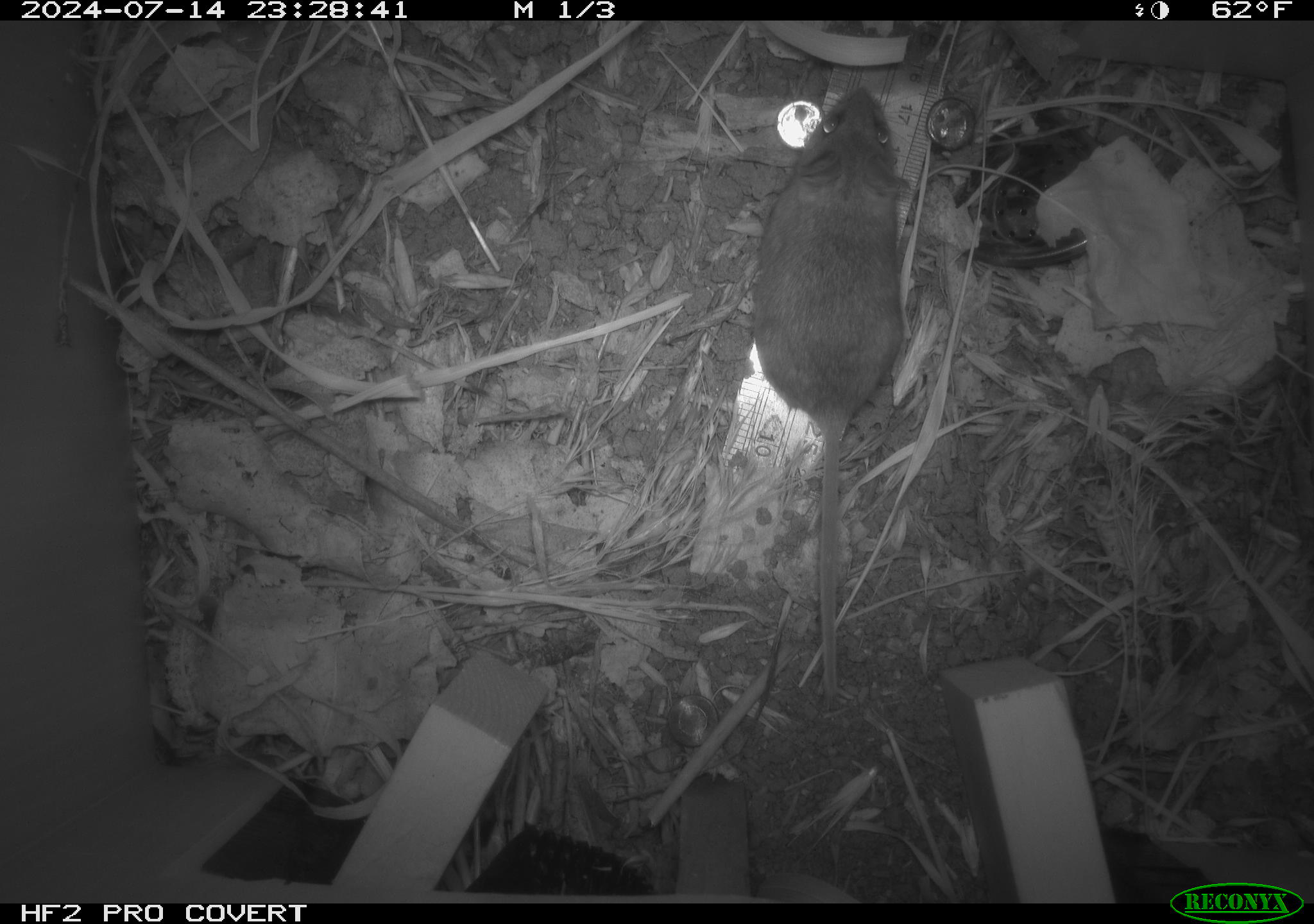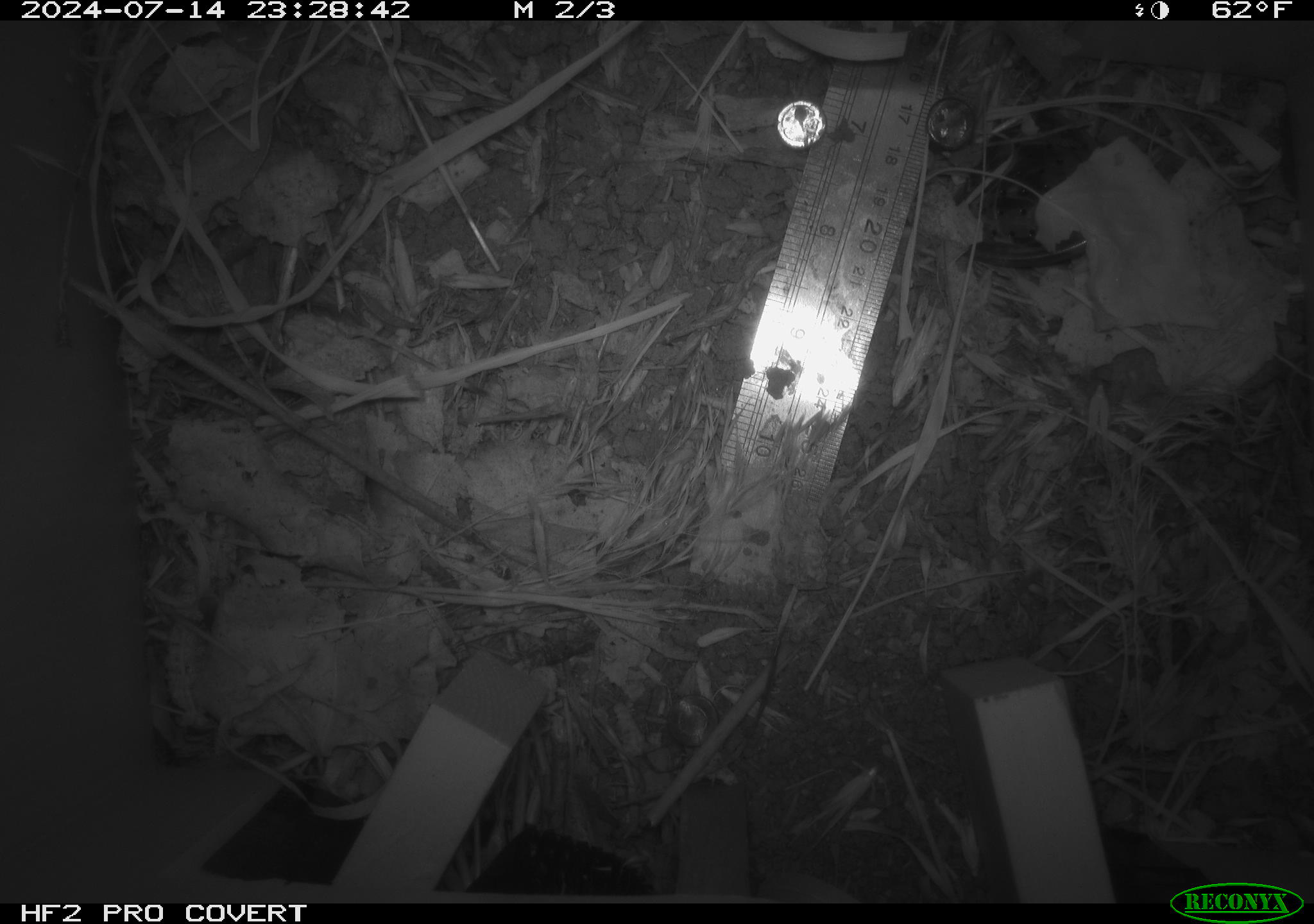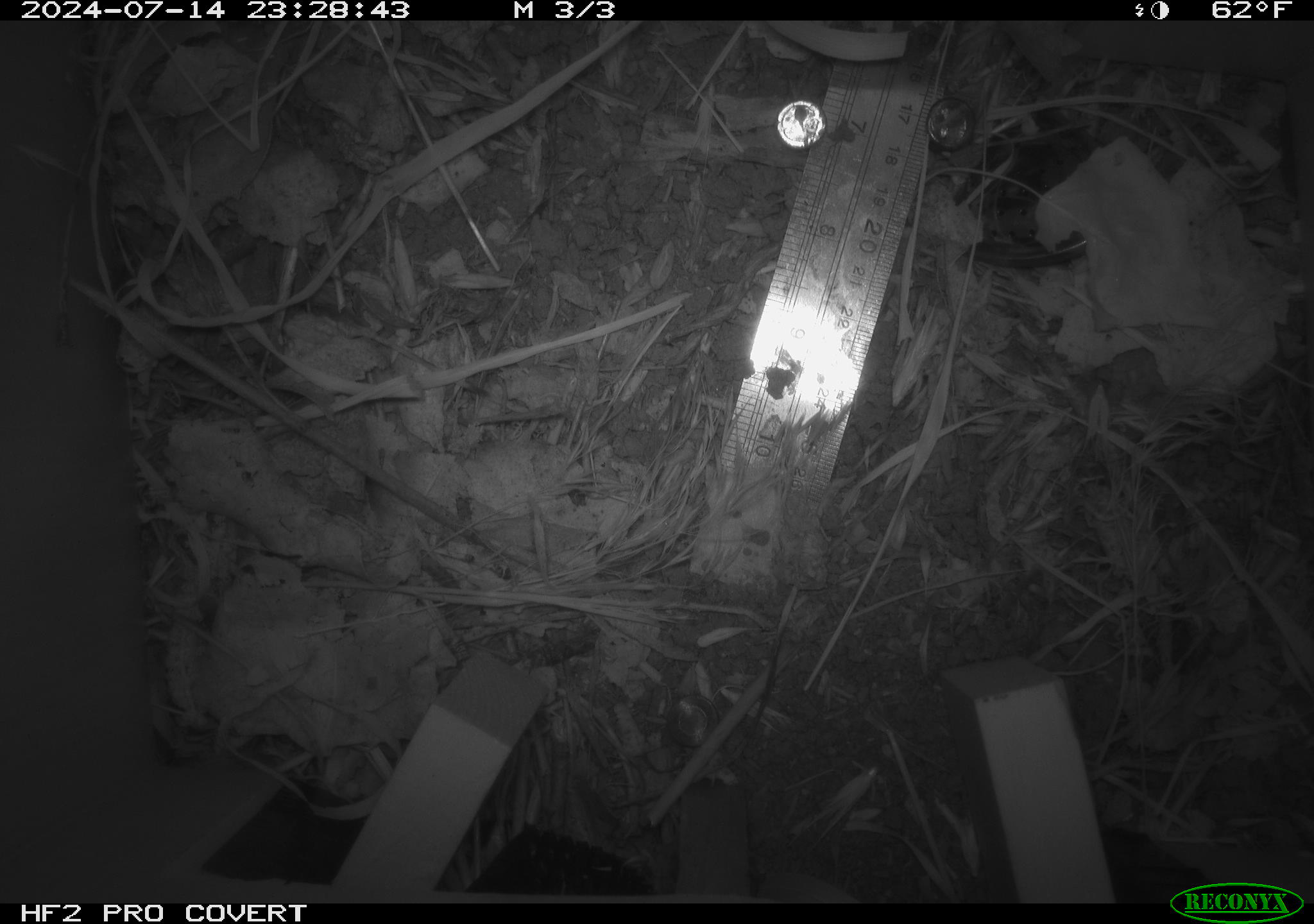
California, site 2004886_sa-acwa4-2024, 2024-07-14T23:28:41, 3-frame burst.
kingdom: Animalia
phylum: Chordata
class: Mammalia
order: Rodentia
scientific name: Rodentia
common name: mouse species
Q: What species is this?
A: Mouse species (Rodentia).